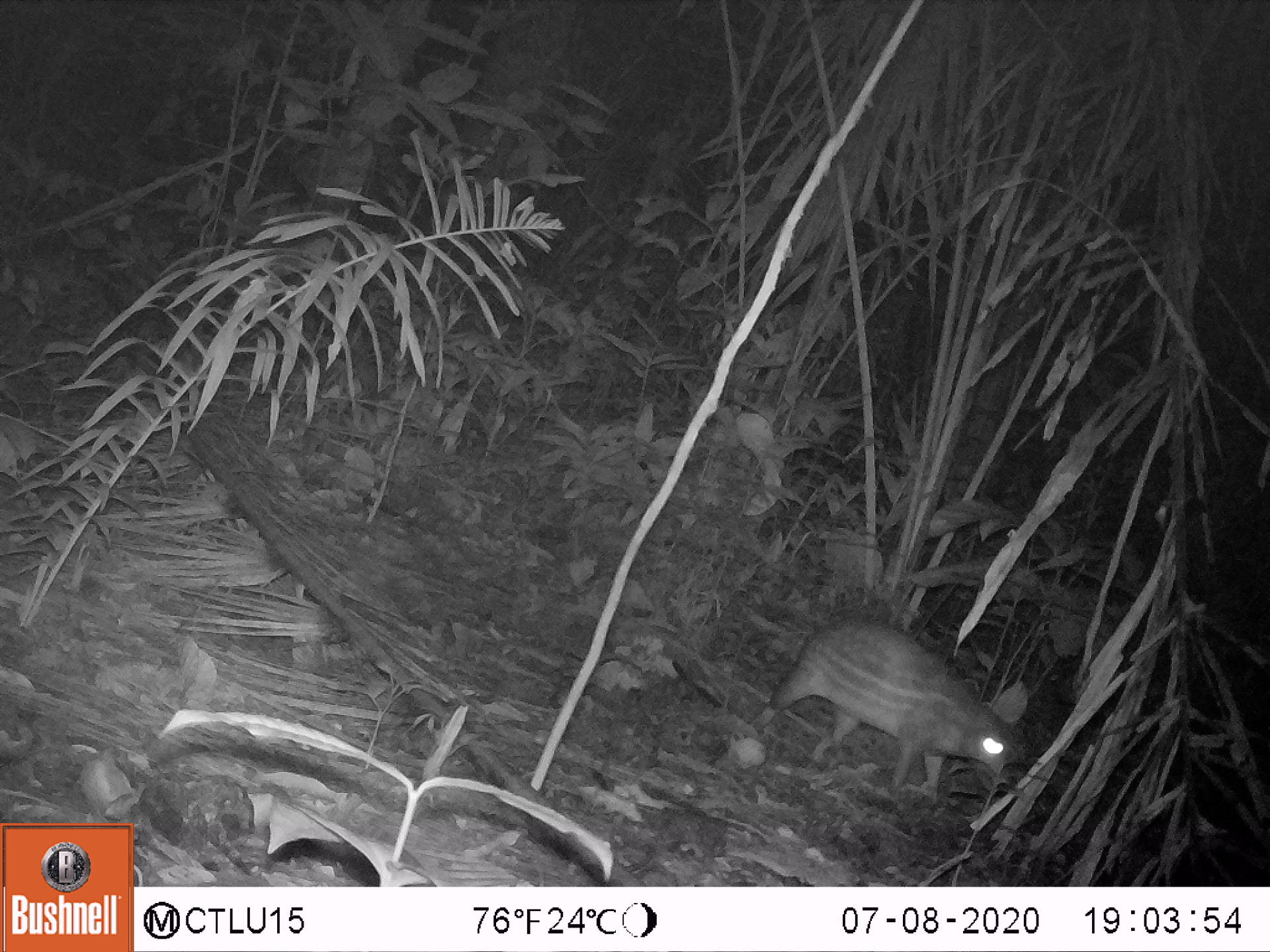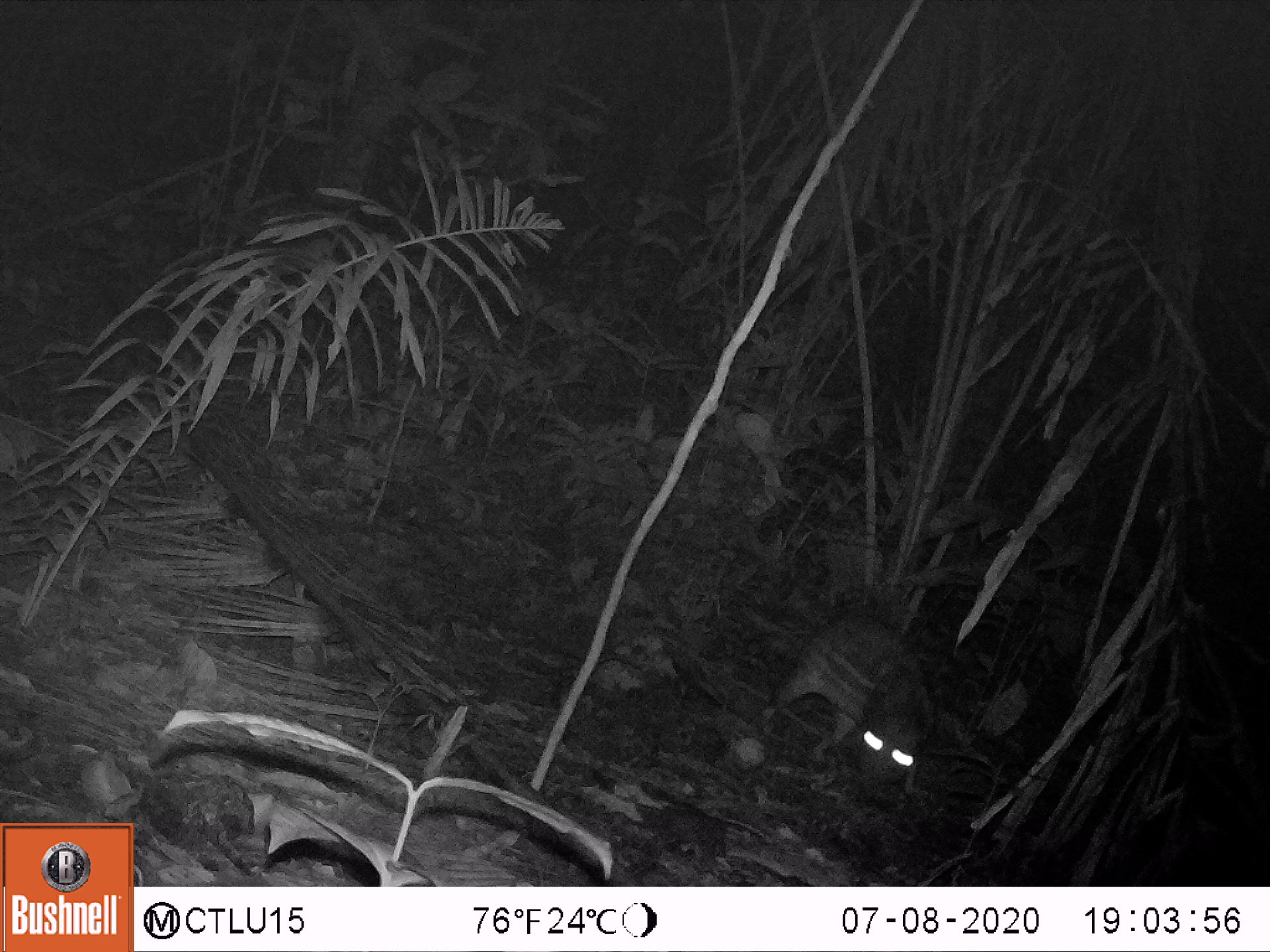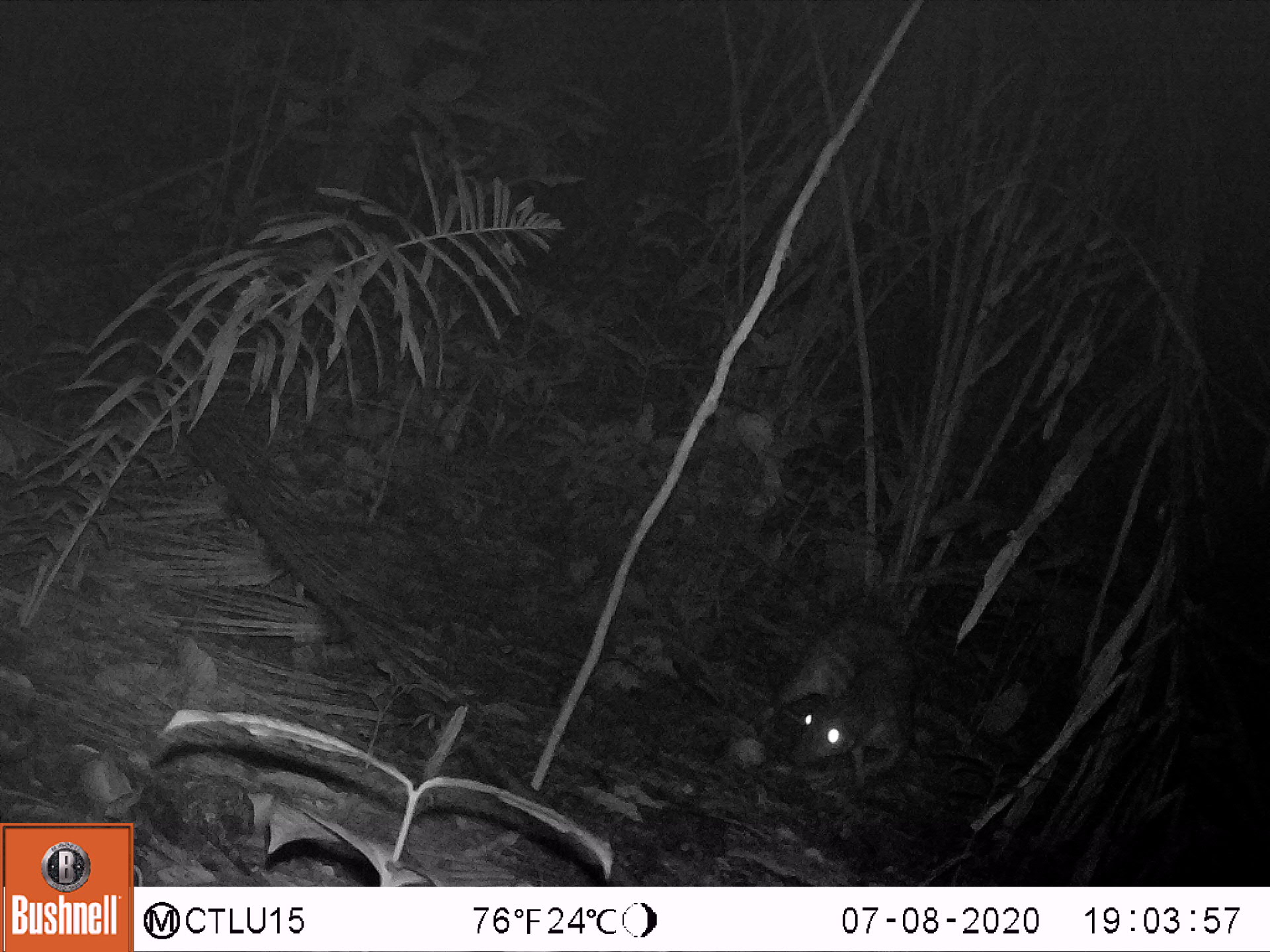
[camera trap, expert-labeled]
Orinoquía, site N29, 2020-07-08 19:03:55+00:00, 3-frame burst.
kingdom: Animalia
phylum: Chordata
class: Mammalia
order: Rodentia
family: Cuniculidae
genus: Cuniculus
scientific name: Cuniculus paca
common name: spotted paca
Spotted paca (Cuniculus paca).